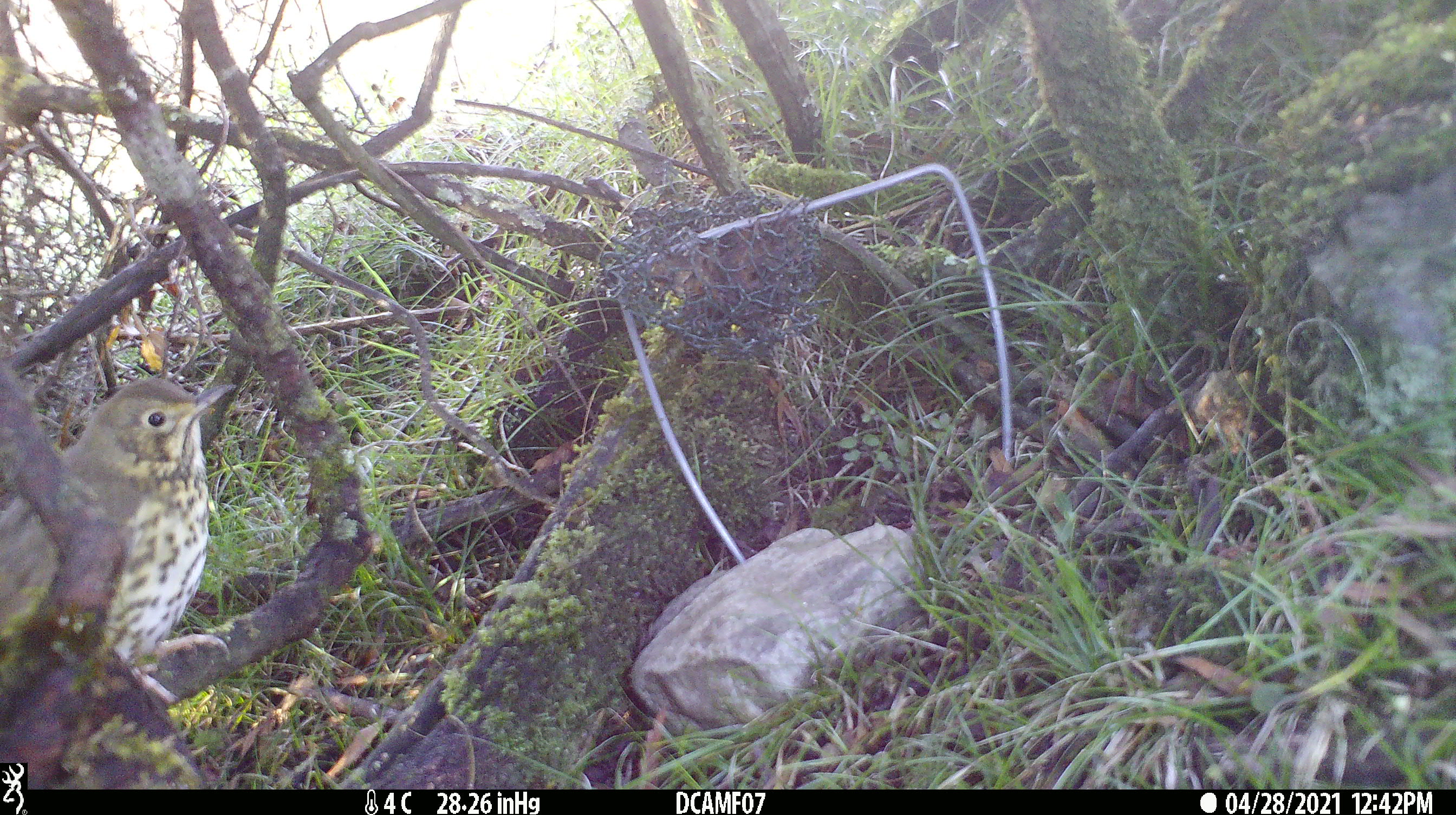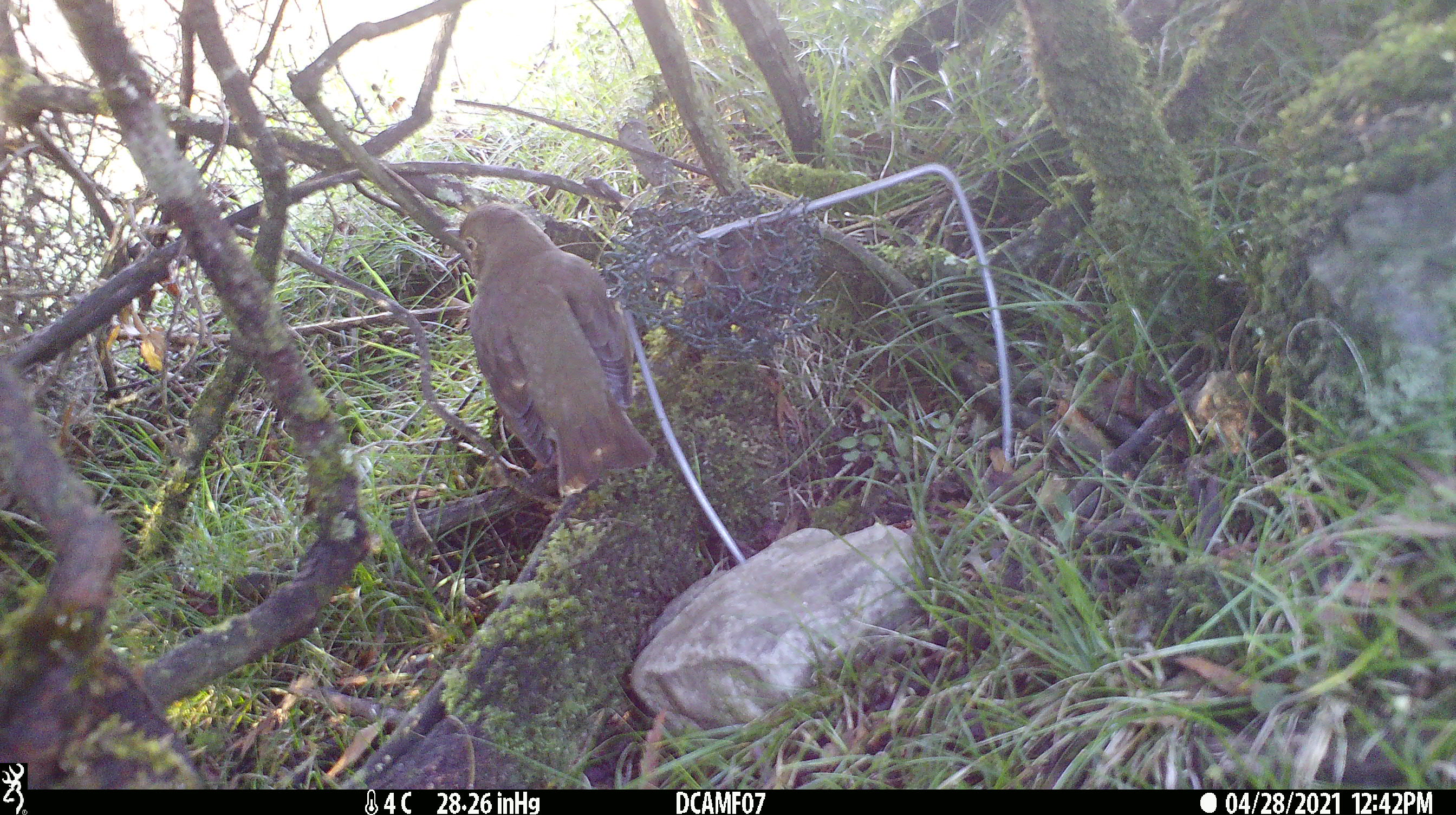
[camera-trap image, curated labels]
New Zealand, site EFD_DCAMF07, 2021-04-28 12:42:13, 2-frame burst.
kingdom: Animalia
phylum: Chordata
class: Aves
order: Passeriformes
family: Turdidae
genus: Turdus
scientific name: Turdus philomelos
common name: song thrush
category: thrush